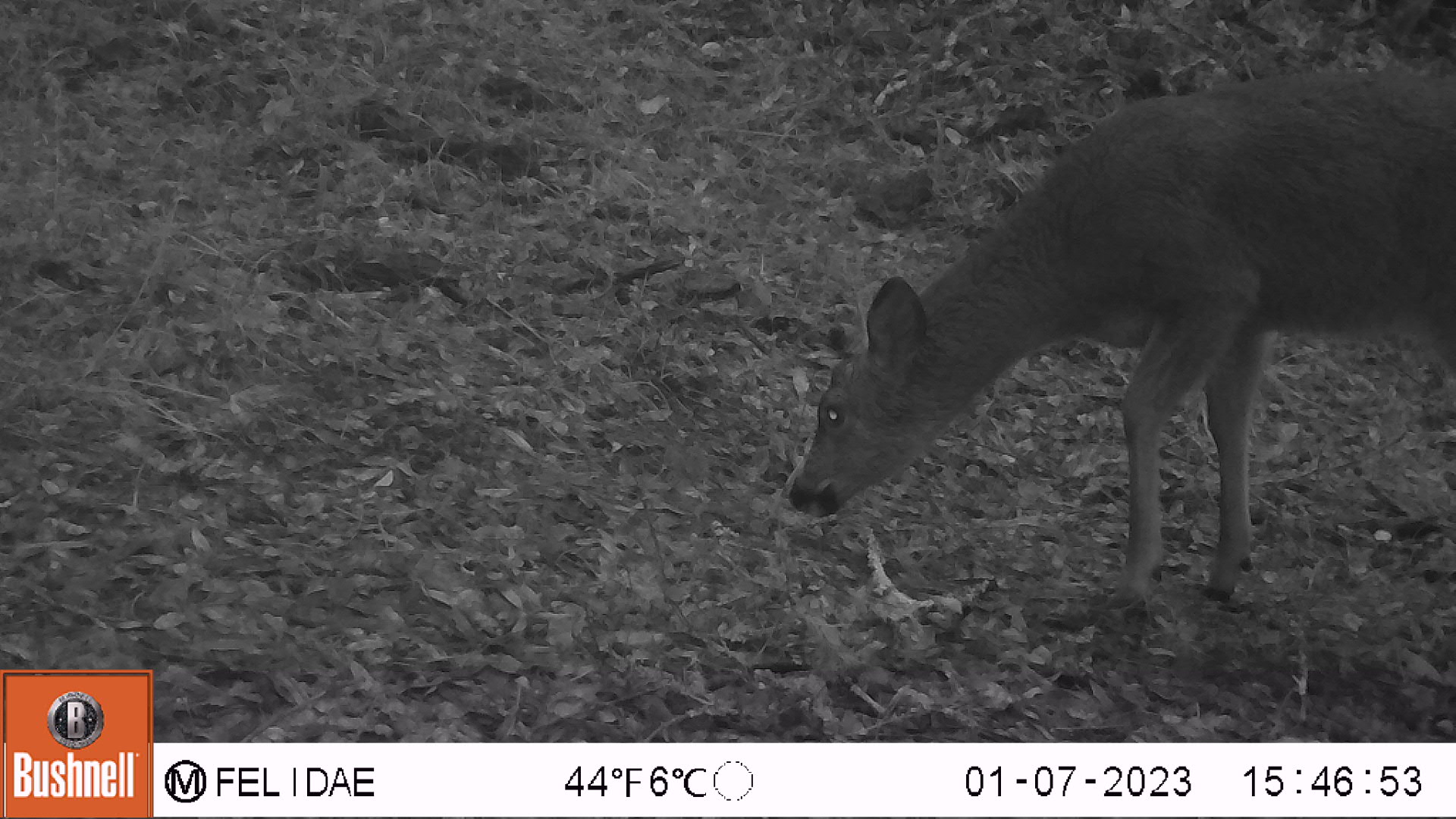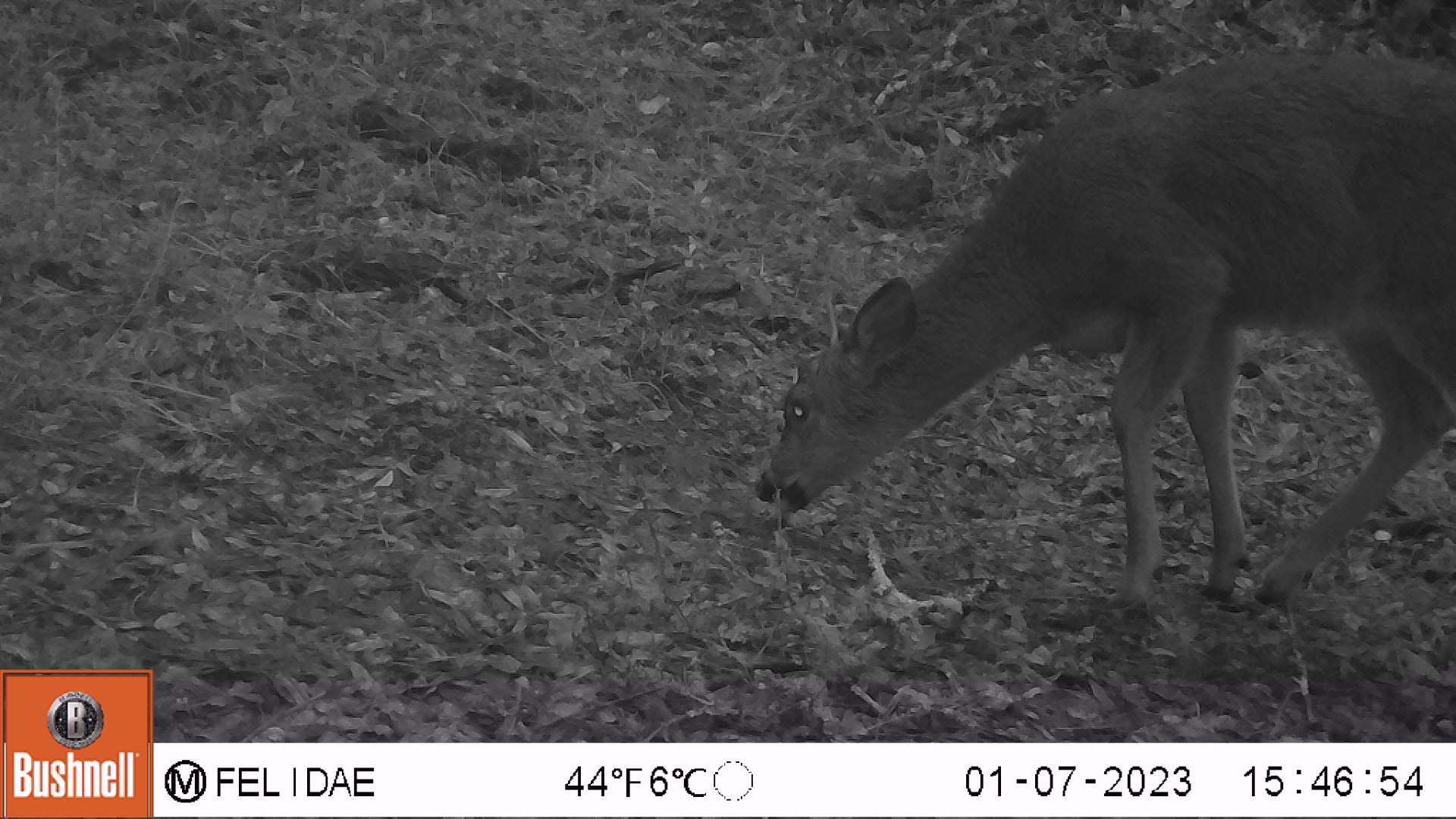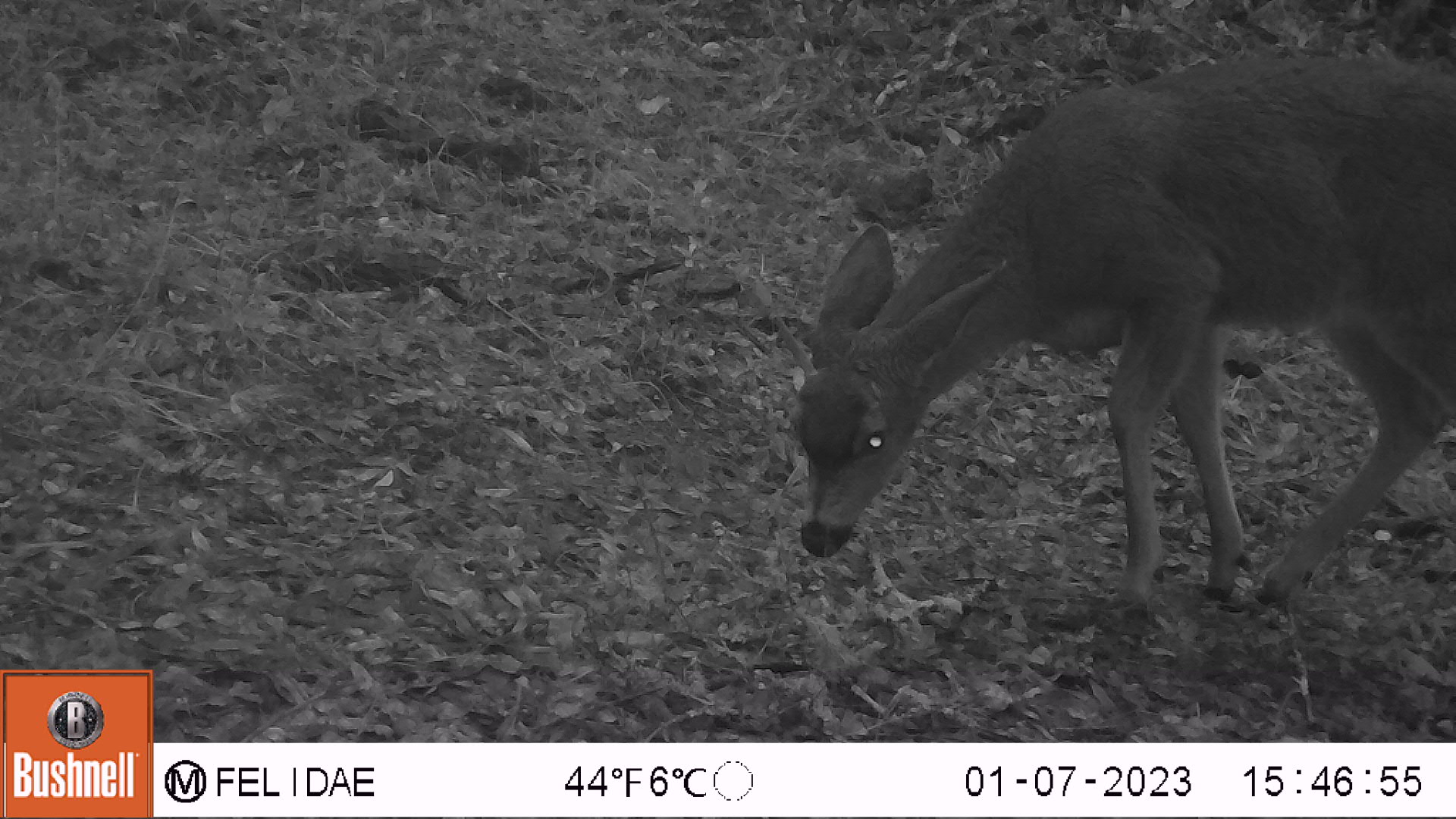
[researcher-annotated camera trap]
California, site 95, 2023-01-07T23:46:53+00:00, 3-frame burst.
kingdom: Animalia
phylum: Chordata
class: Mammalia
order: Artiodactyla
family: Cervidae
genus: Odocoileus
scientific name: Odocoileus hemionus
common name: mule deer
Mule deer (Odocoileus hemionus).